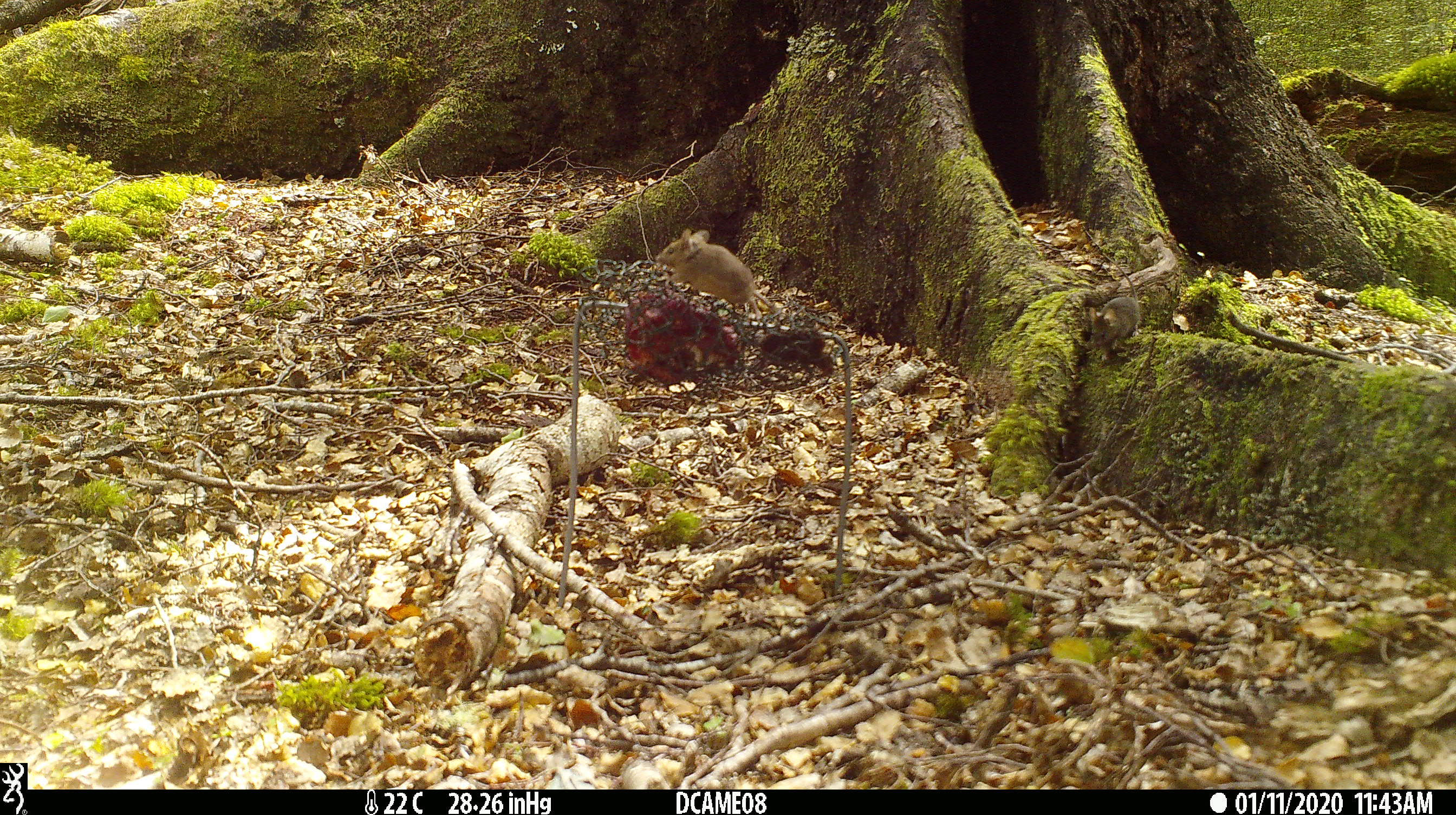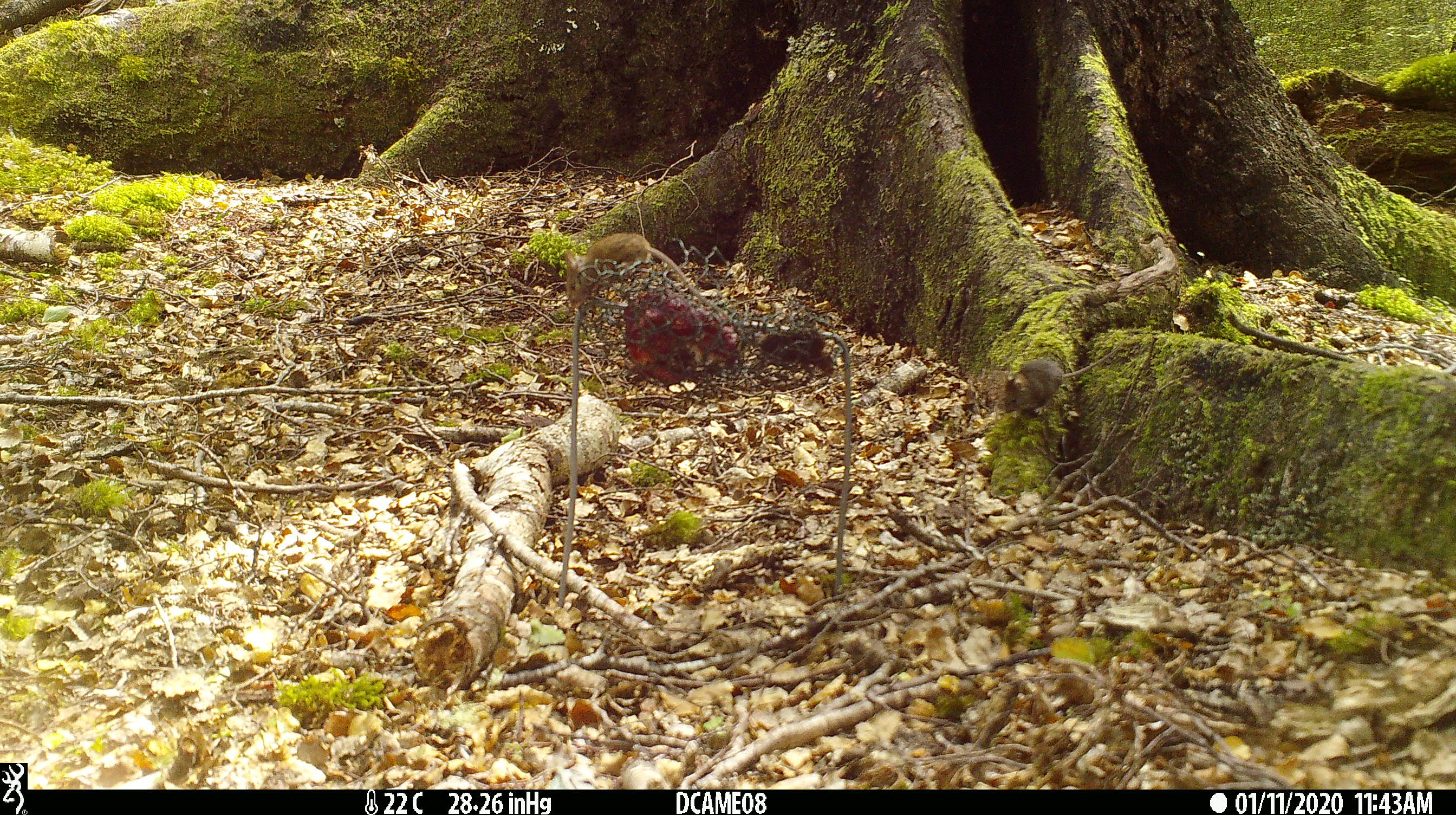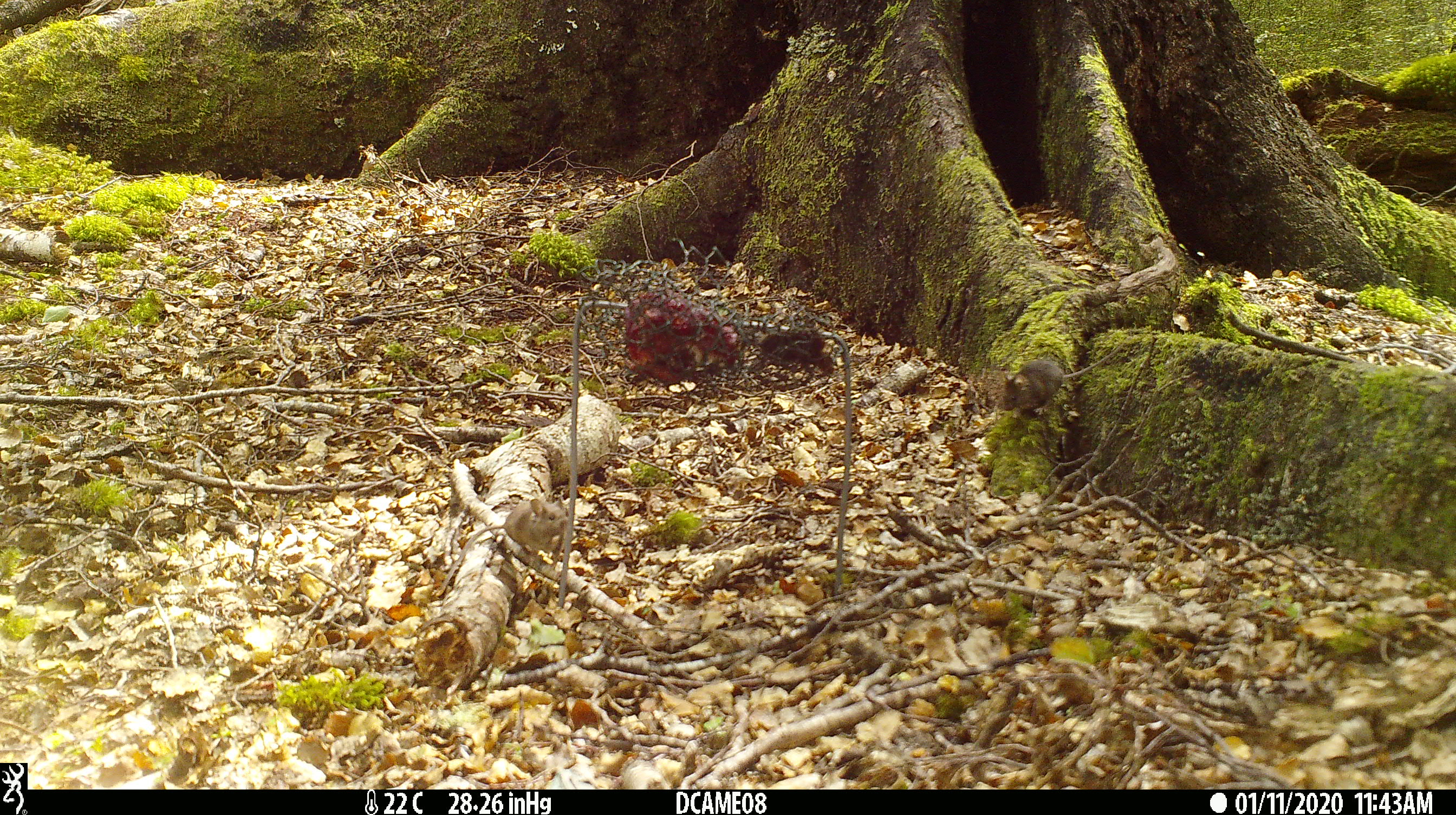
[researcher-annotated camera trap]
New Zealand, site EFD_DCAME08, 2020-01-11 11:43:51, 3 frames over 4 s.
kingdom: Animalia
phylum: Chordata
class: Mammalia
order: Rodentia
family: Muridae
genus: Mus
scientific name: Mus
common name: mouse